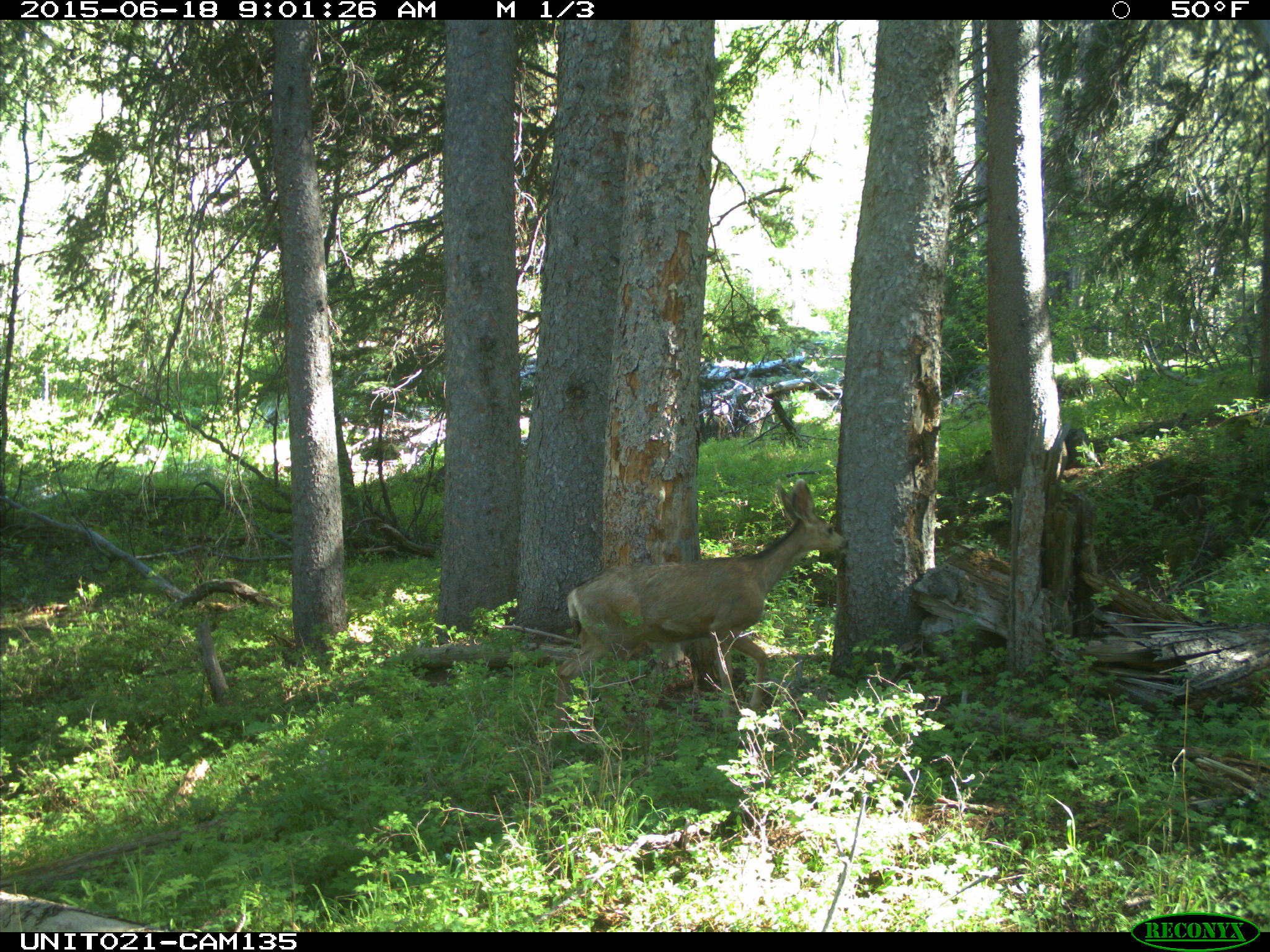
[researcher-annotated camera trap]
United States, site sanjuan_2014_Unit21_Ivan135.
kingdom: Animalia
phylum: Chordata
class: Mammalia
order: Artiodactyla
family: Cervidae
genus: Odocoileus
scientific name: Odocoileus hemionus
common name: mule deer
Odocoileus hemionus (mule deer).